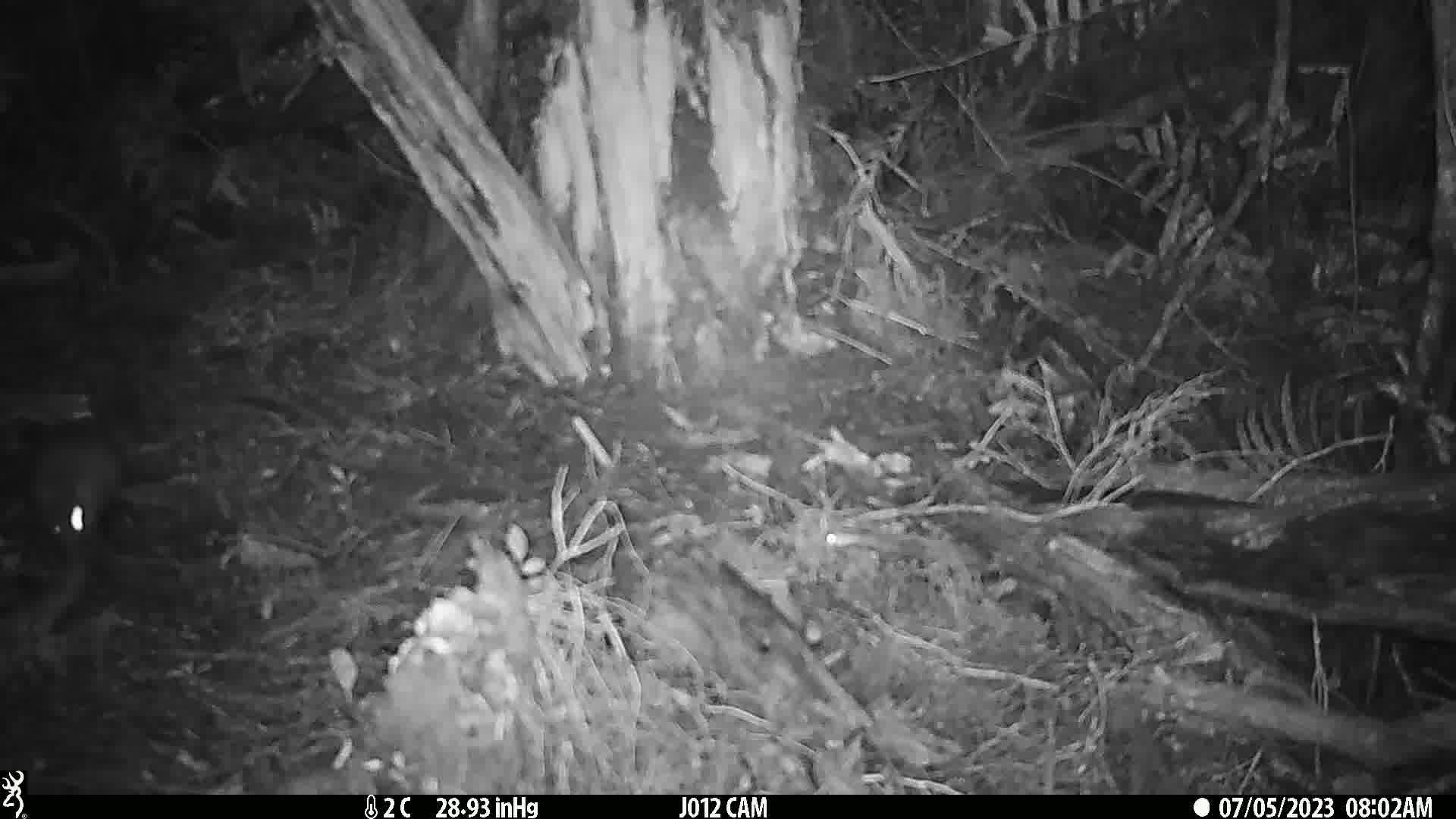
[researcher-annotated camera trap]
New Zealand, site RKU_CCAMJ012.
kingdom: Animalia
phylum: Chordata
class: Mammalia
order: Rodentia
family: Muridae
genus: Rattus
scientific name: Rattus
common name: rat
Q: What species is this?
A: Rat (Rattus).